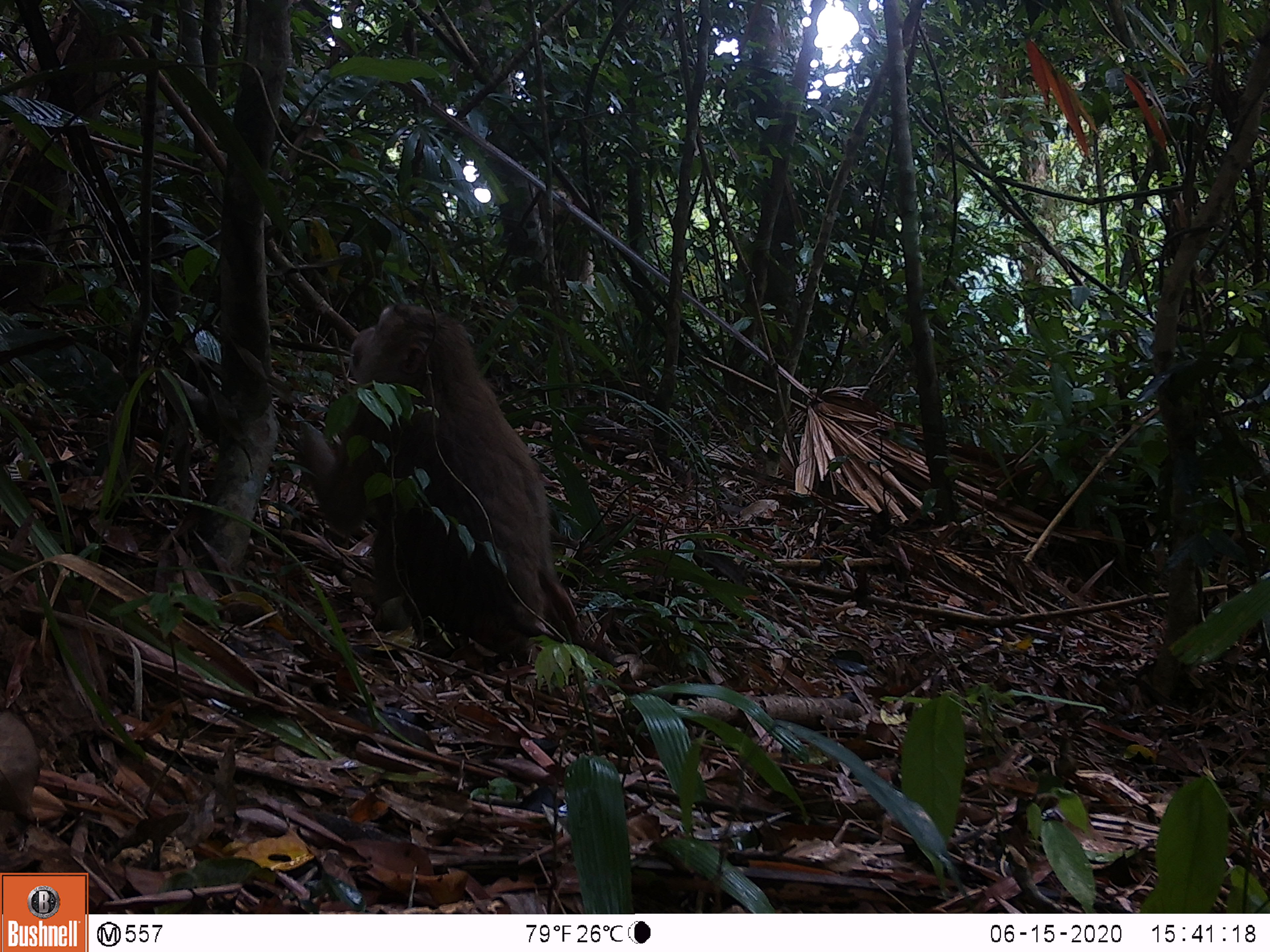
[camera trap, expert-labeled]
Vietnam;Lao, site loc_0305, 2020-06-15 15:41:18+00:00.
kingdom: Animalia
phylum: Chordata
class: Mammalia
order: Primates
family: Cercopithecidae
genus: Macaca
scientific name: Macaca nemestrina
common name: pig-tailed macaque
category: pig tailed macaque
Pig tailed macaque (pig-tailed macaque) (Macaca nemestrina). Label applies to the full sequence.